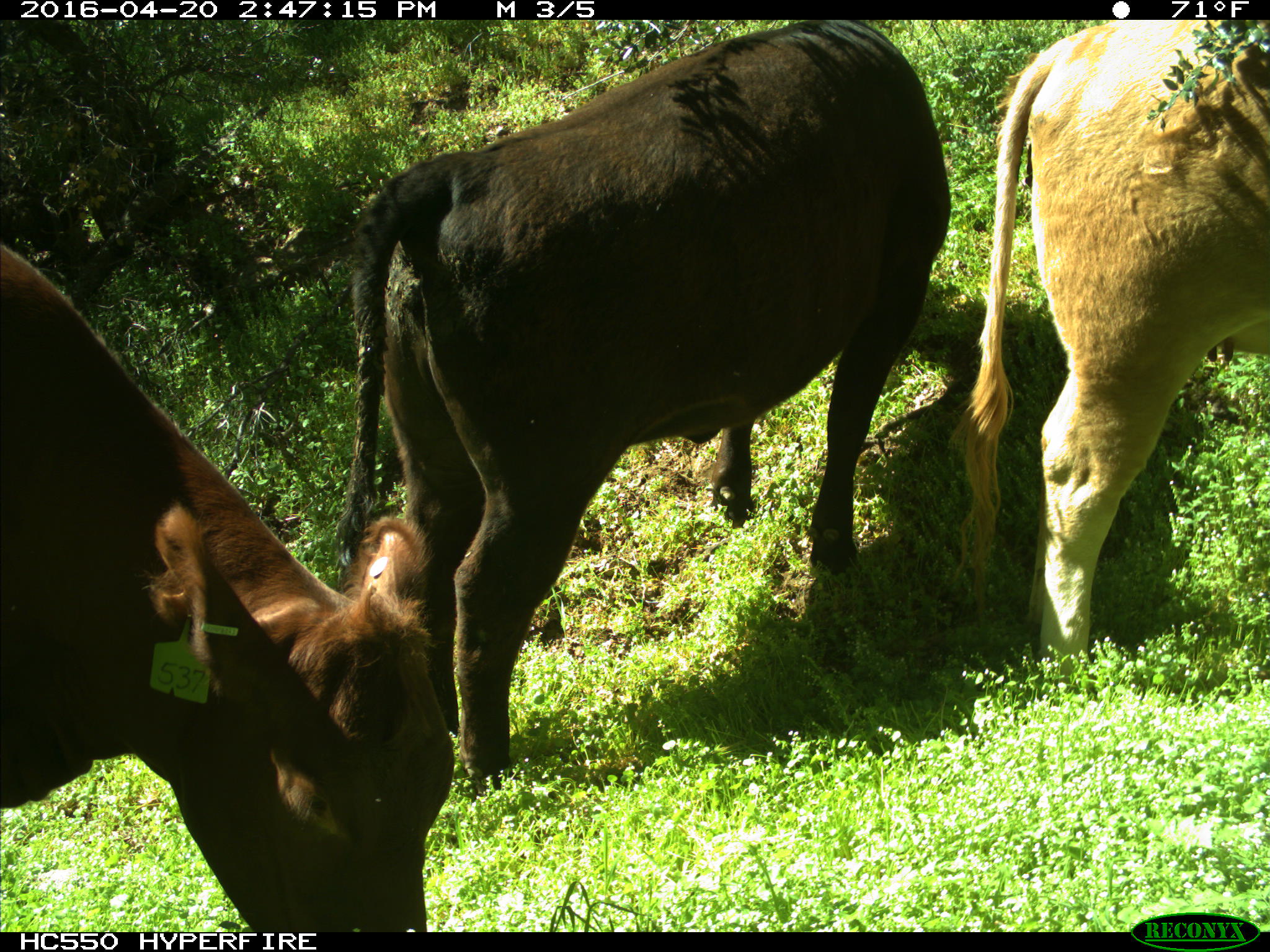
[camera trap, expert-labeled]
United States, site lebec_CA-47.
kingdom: Animalia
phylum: Chordata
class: Mammalia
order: Artiodactyla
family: Bovidae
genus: Bos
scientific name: Bos taurus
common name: domestic cow